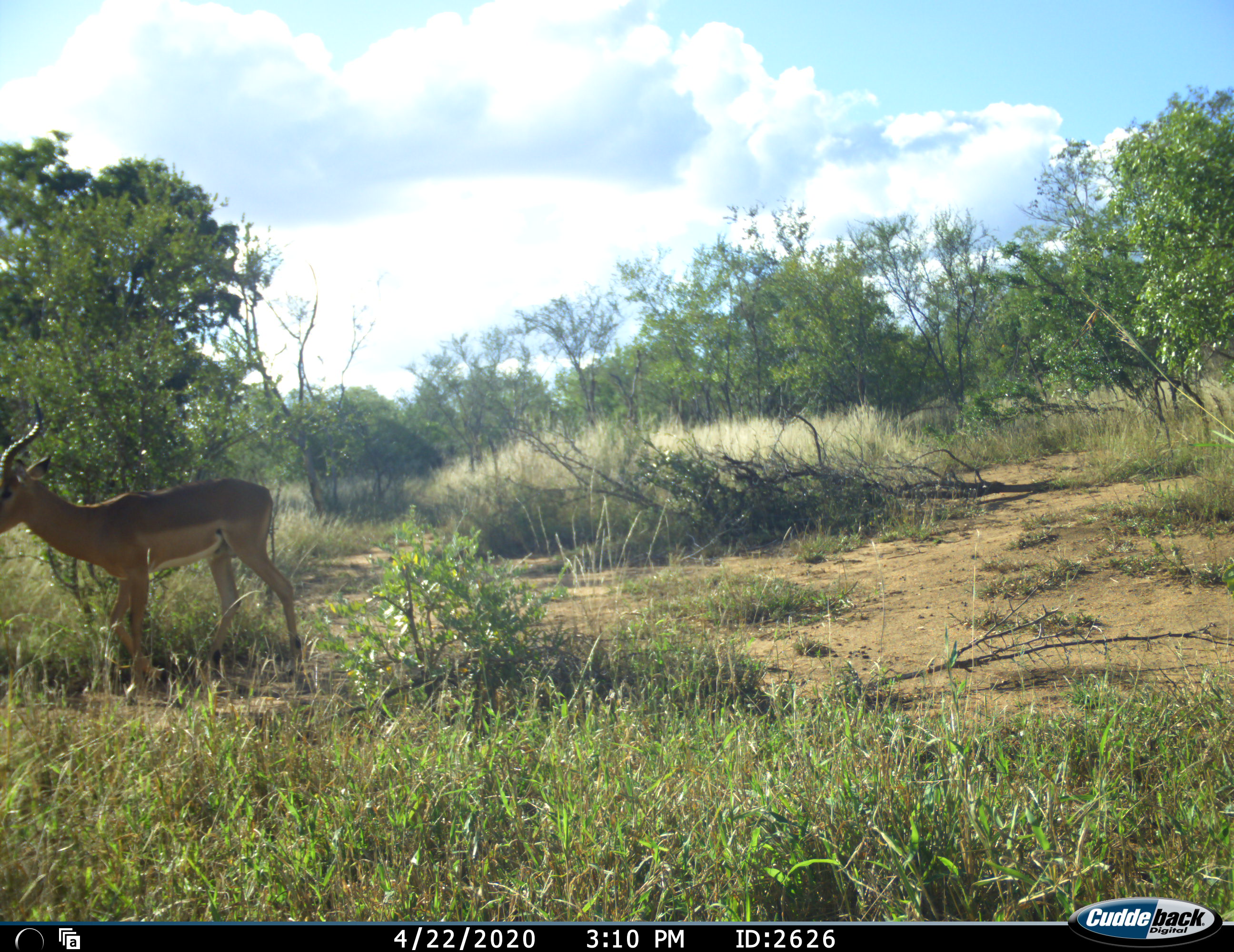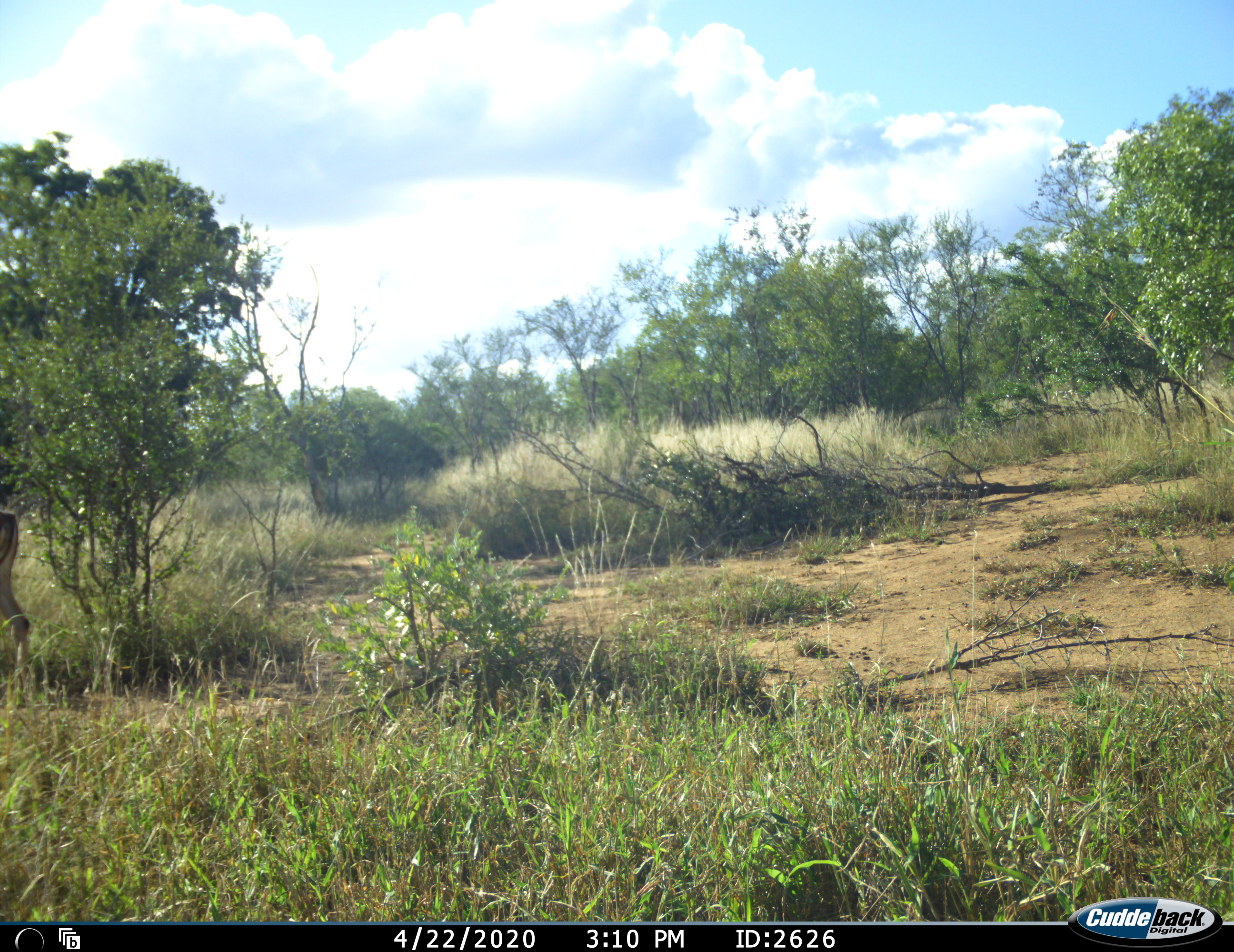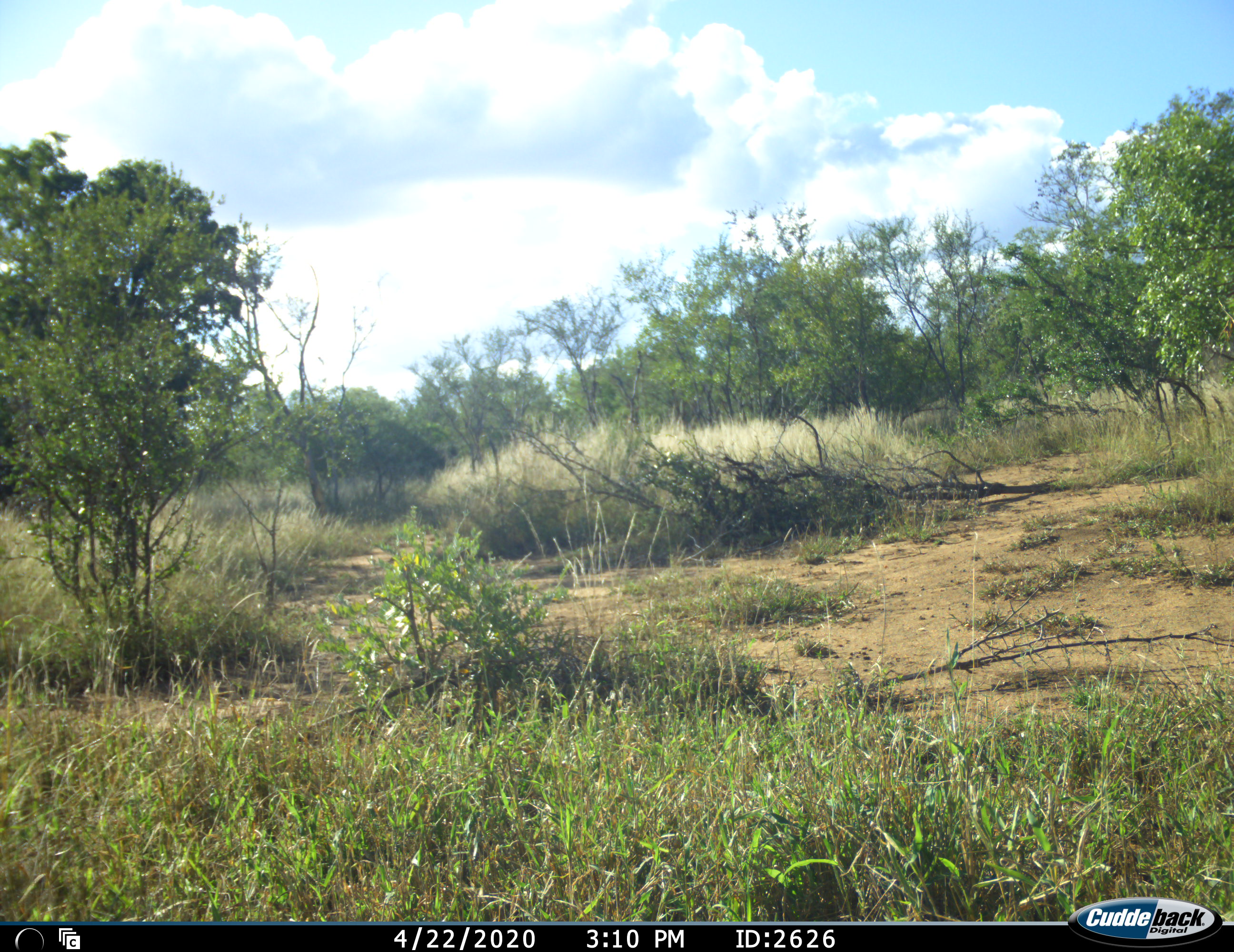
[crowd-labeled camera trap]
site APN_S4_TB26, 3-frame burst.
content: unidentified animal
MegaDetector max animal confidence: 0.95